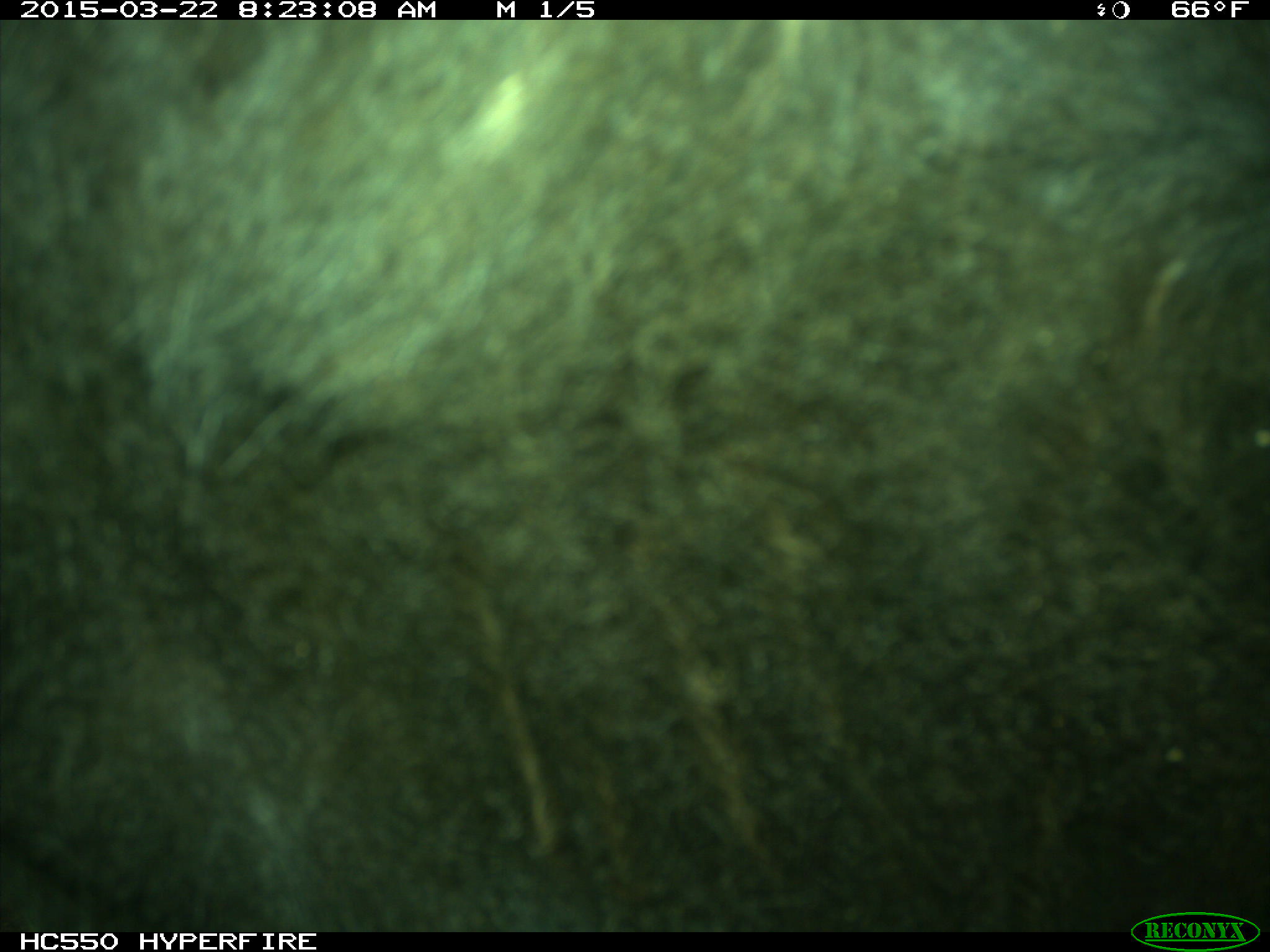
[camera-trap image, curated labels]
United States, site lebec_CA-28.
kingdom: Animalia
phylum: Chordata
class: Mammalia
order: Artiodactyla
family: Bovidae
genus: Bos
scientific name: Bos taurus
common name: domestic cow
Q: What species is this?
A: Bos taurus (domestic cow).